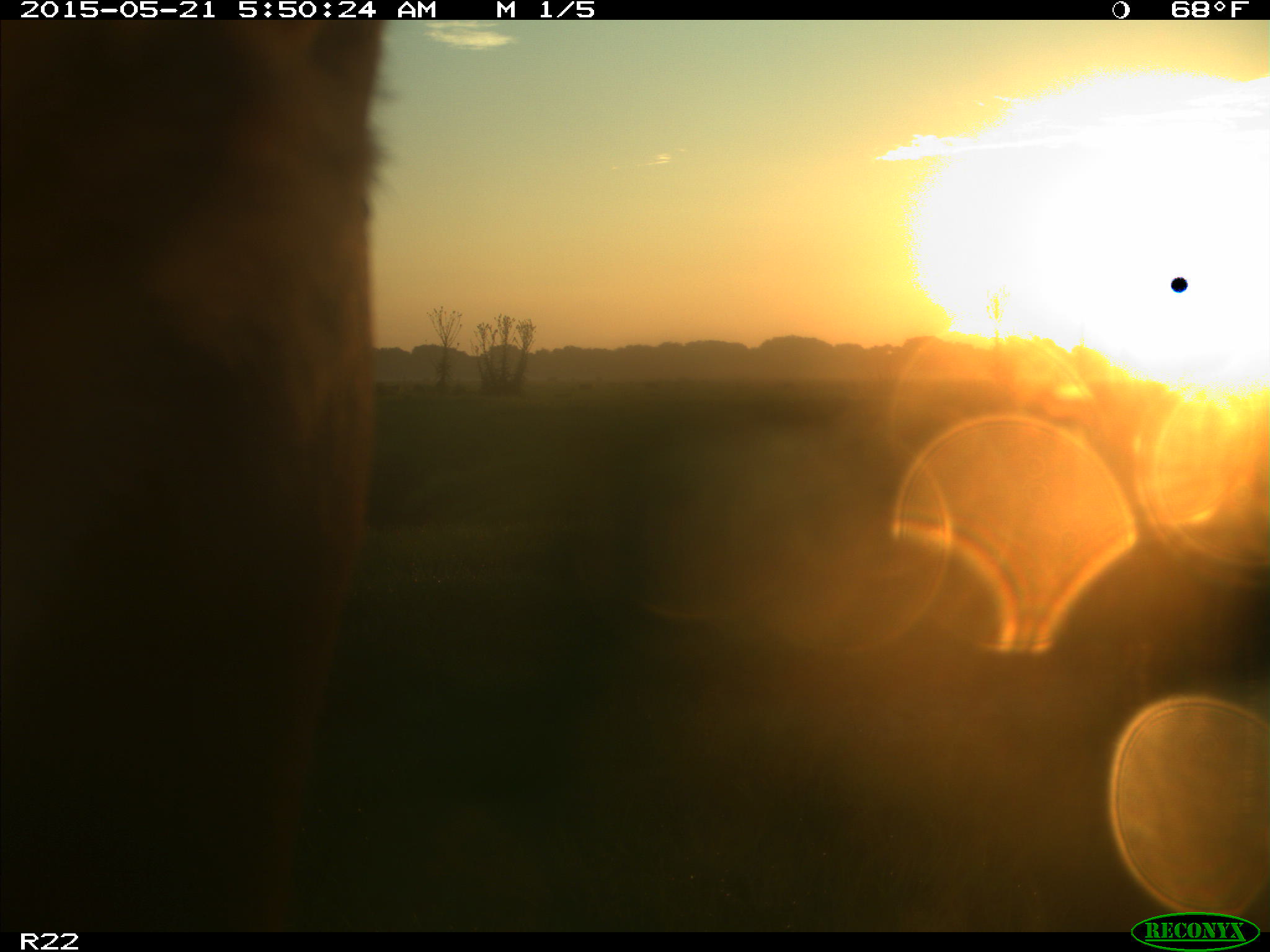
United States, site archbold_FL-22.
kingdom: Animalia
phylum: Chordata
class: Mammalia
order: Artiodactyla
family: Bovidae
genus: Bos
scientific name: Bos taurus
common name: domestic cow